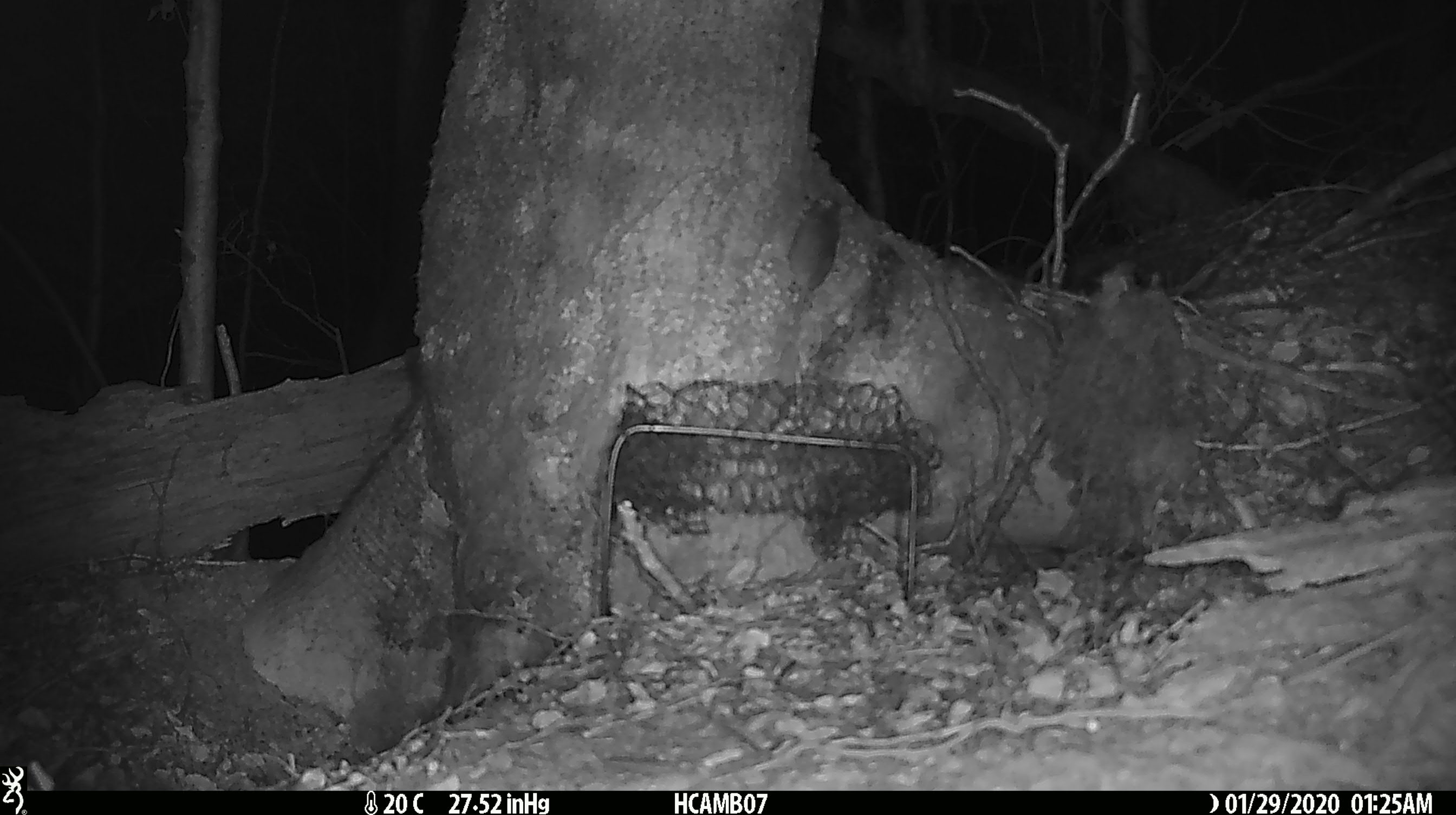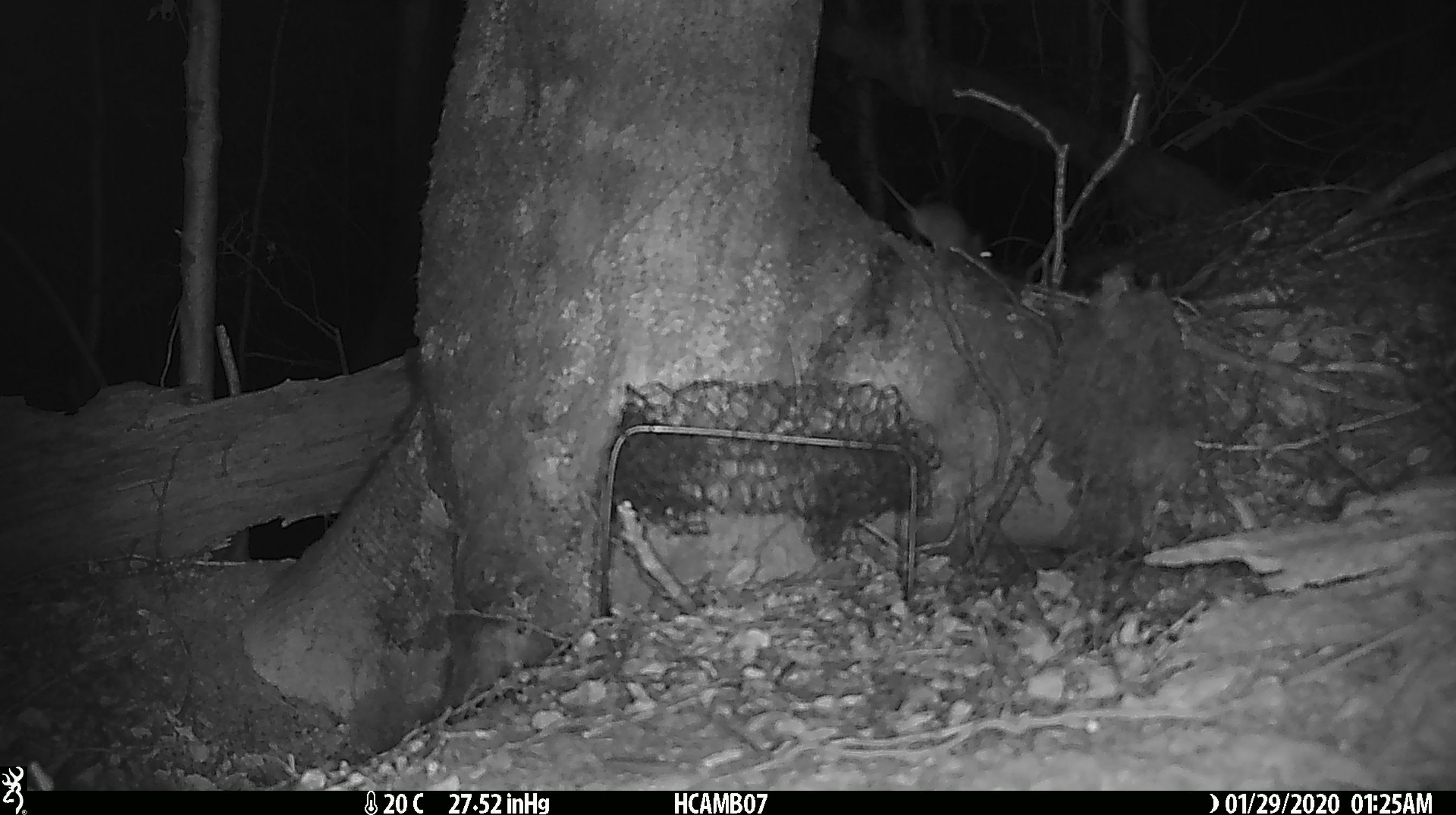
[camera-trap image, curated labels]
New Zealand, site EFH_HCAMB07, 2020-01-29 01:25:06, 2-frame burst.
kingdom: Animalia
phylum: Chordata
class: Mammalia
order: Rodentia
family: Muridae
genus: Mus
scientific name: Mus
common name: mouse